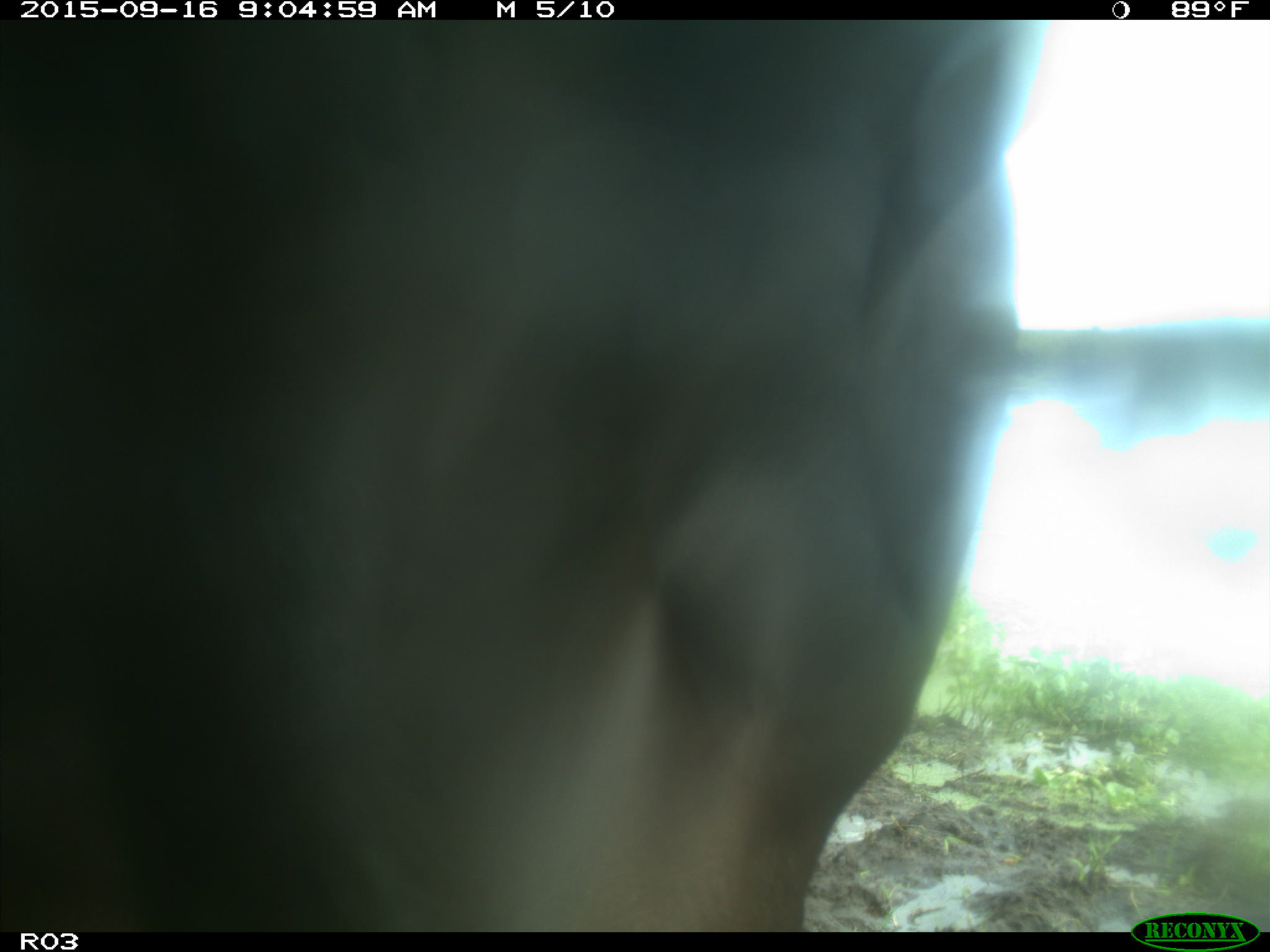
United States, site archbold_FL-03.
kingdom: Animalia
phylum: Chordata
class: Mammalia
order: Artiodactyla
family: Bovidae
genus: Bos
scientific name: Bos taurus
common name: domestic cow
Bos taurus (domestic cow).